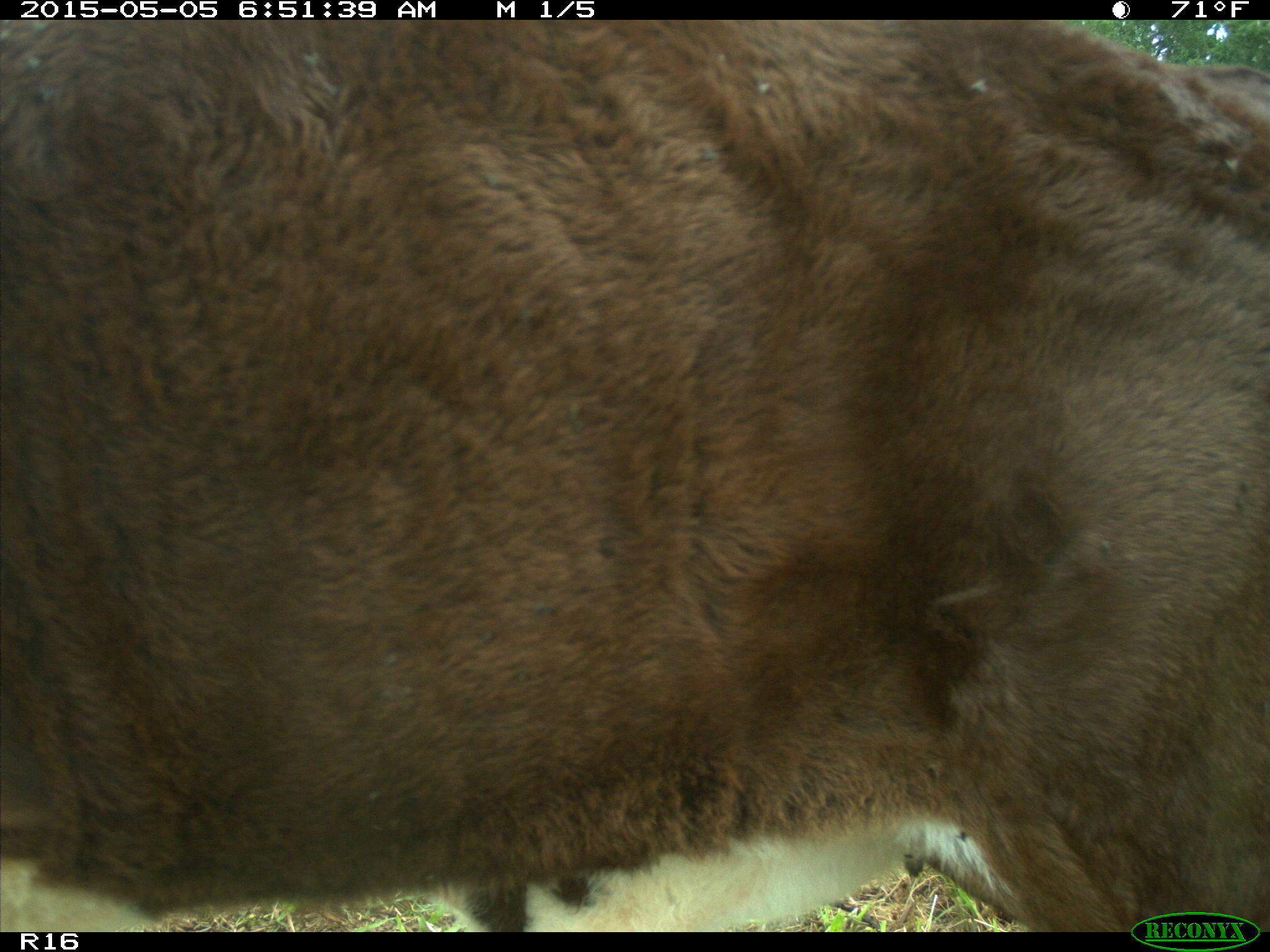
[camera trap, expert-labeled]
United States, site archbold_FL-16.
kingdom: Animalia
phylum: Chordata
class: Mammalia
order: Artiodactyla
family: Bovidae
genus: Bos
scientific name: Bos taurus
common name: domestic cow